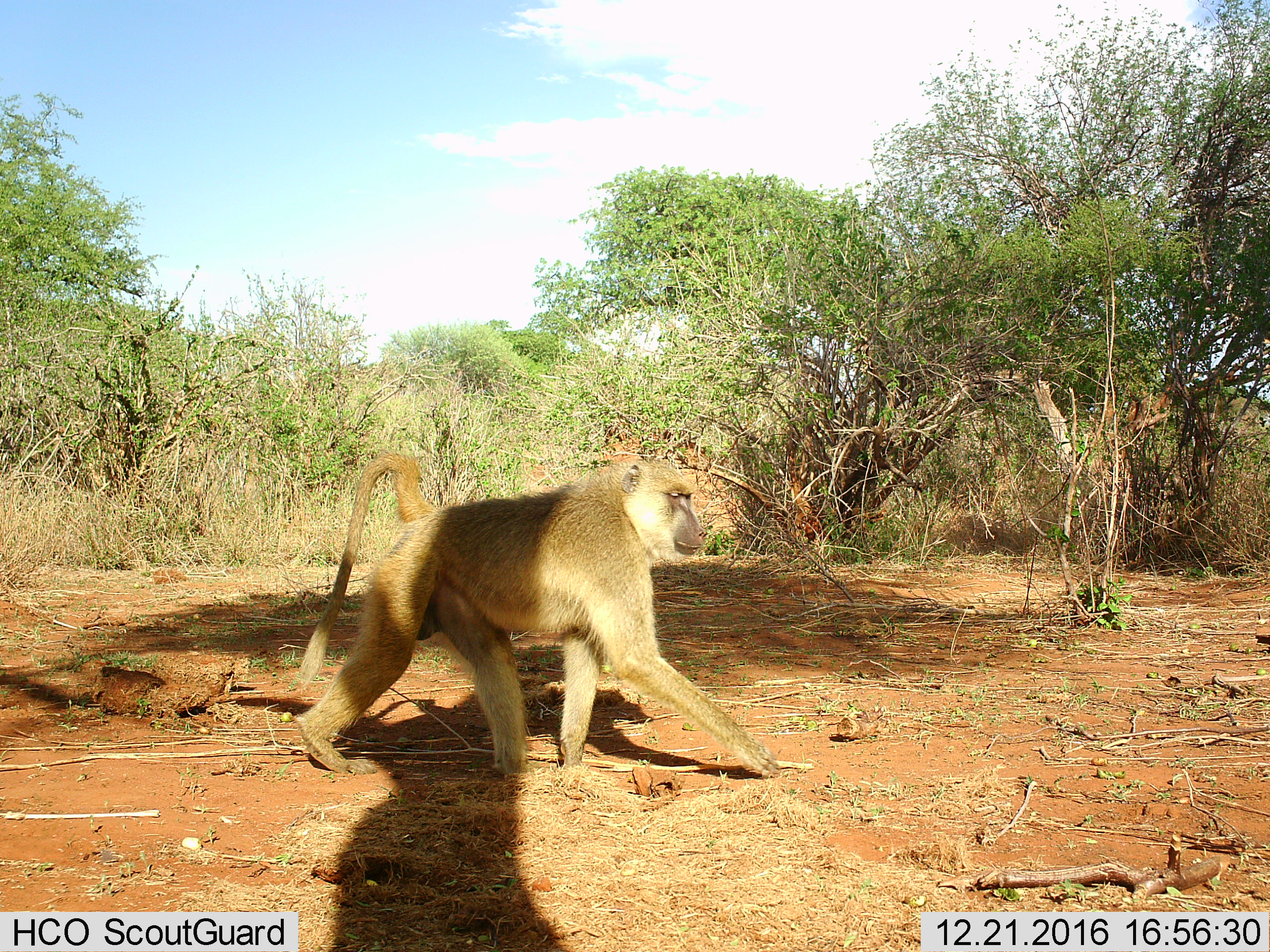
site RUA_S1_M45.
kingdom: Animalia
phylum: Chordata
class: Mammalia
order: Primates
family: Cercopithecidae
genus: Papio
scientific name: Papio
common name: baboon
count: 1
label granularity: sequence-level